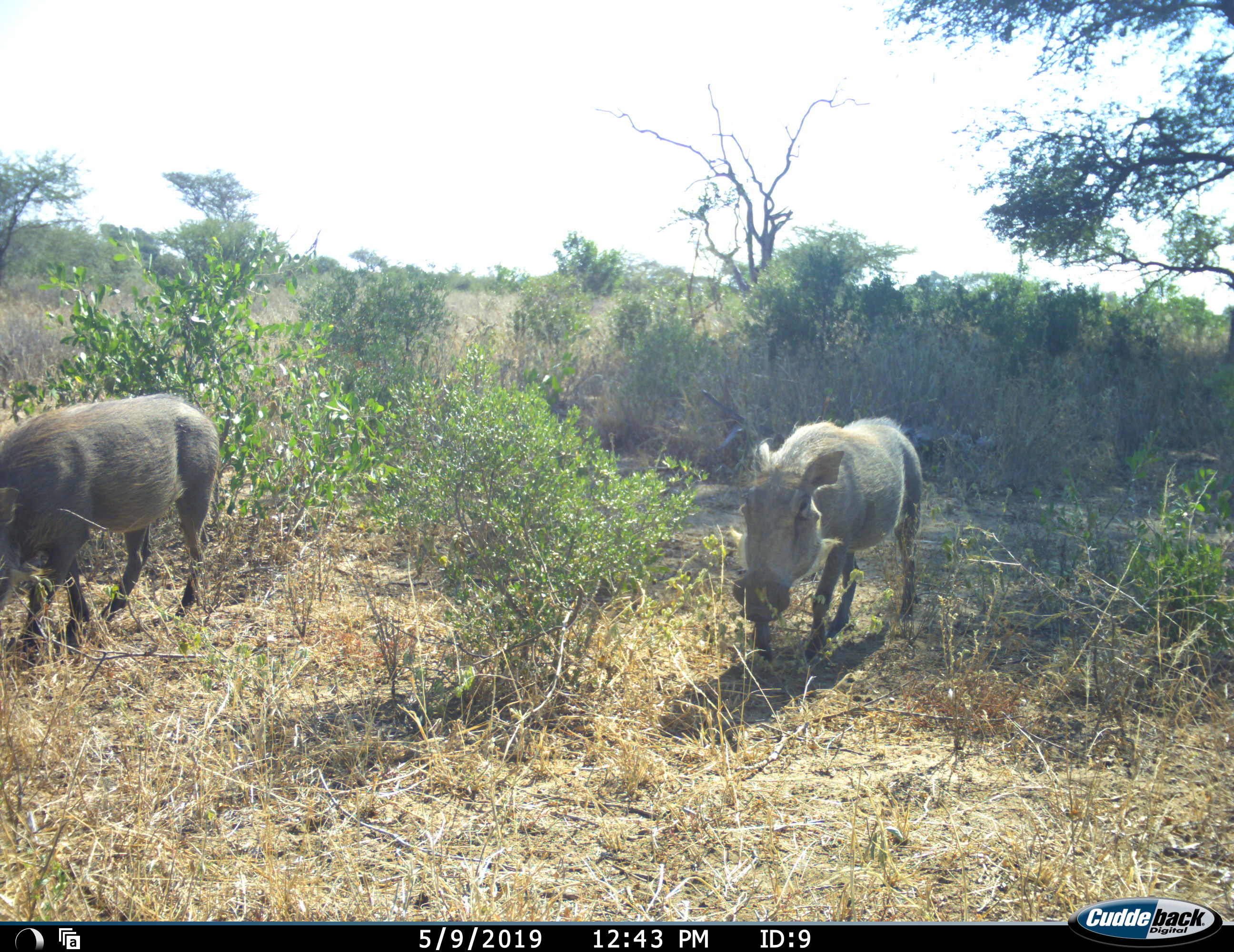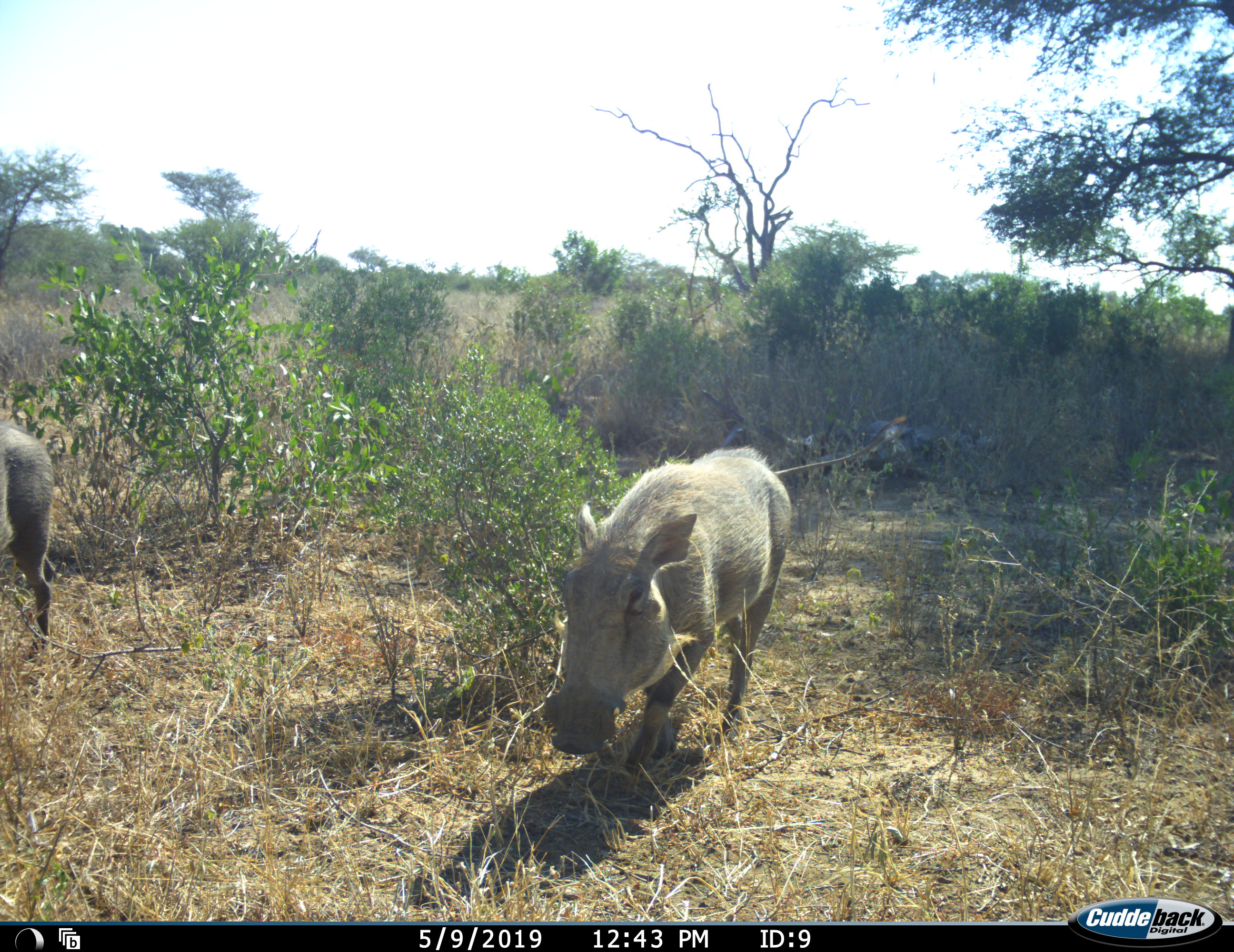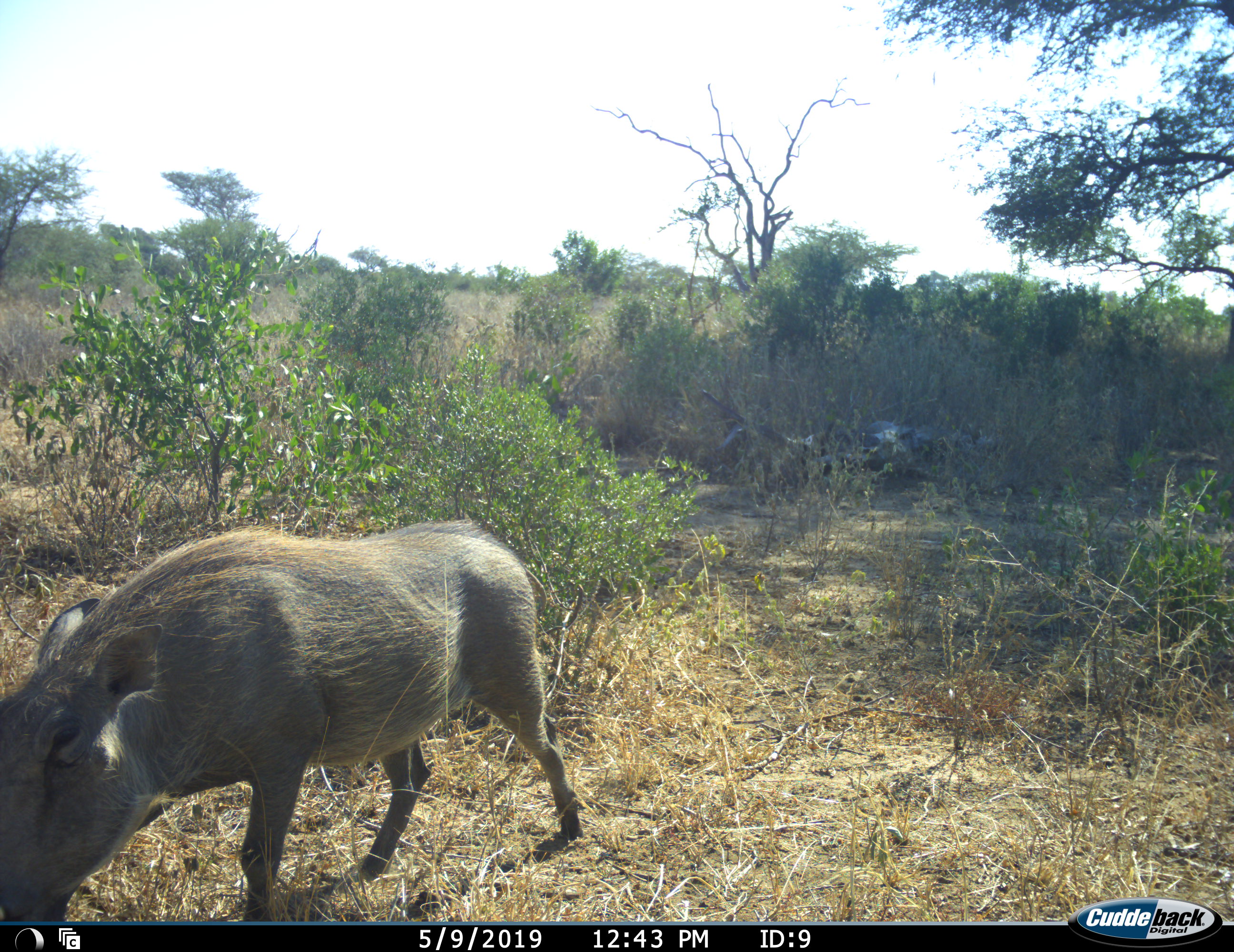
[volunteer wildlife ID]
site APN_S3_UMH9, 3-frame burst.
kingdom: Animalia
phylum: Chordata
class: Mammalia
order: Artiodactyla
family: Suidae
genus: Phacochoerus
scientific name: Phacochoerus africanus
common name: warthog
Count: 2.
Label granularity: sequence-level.